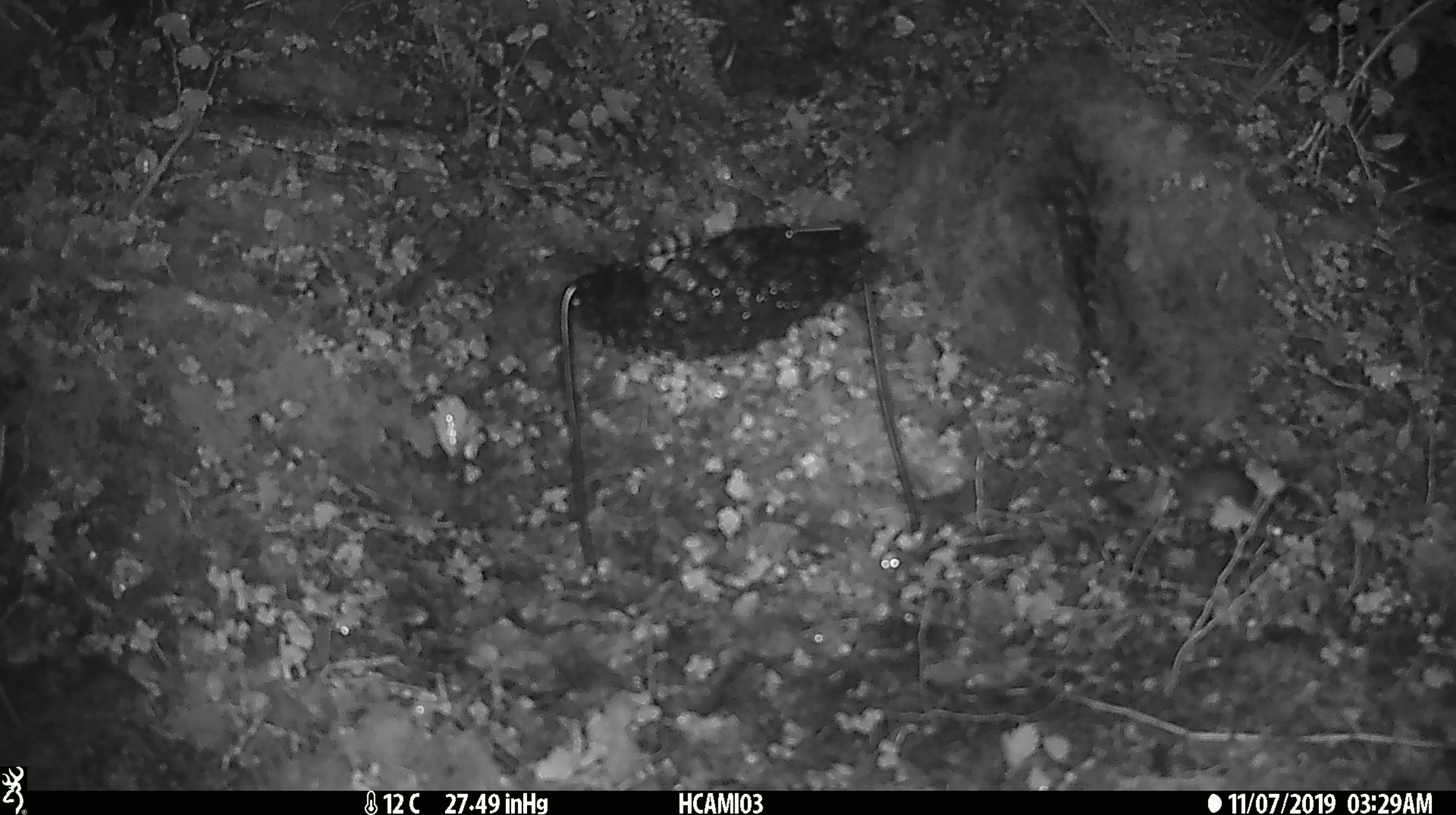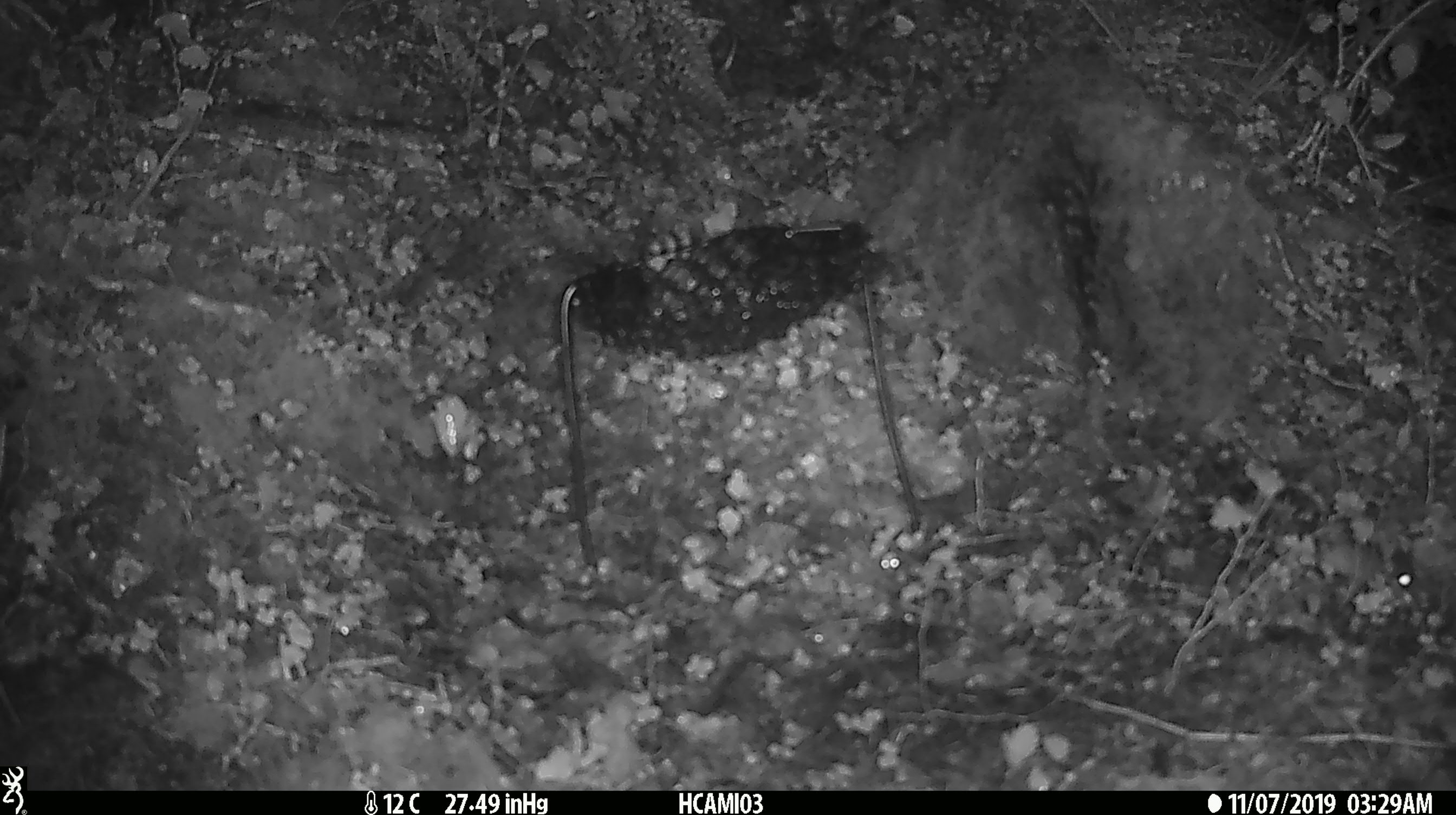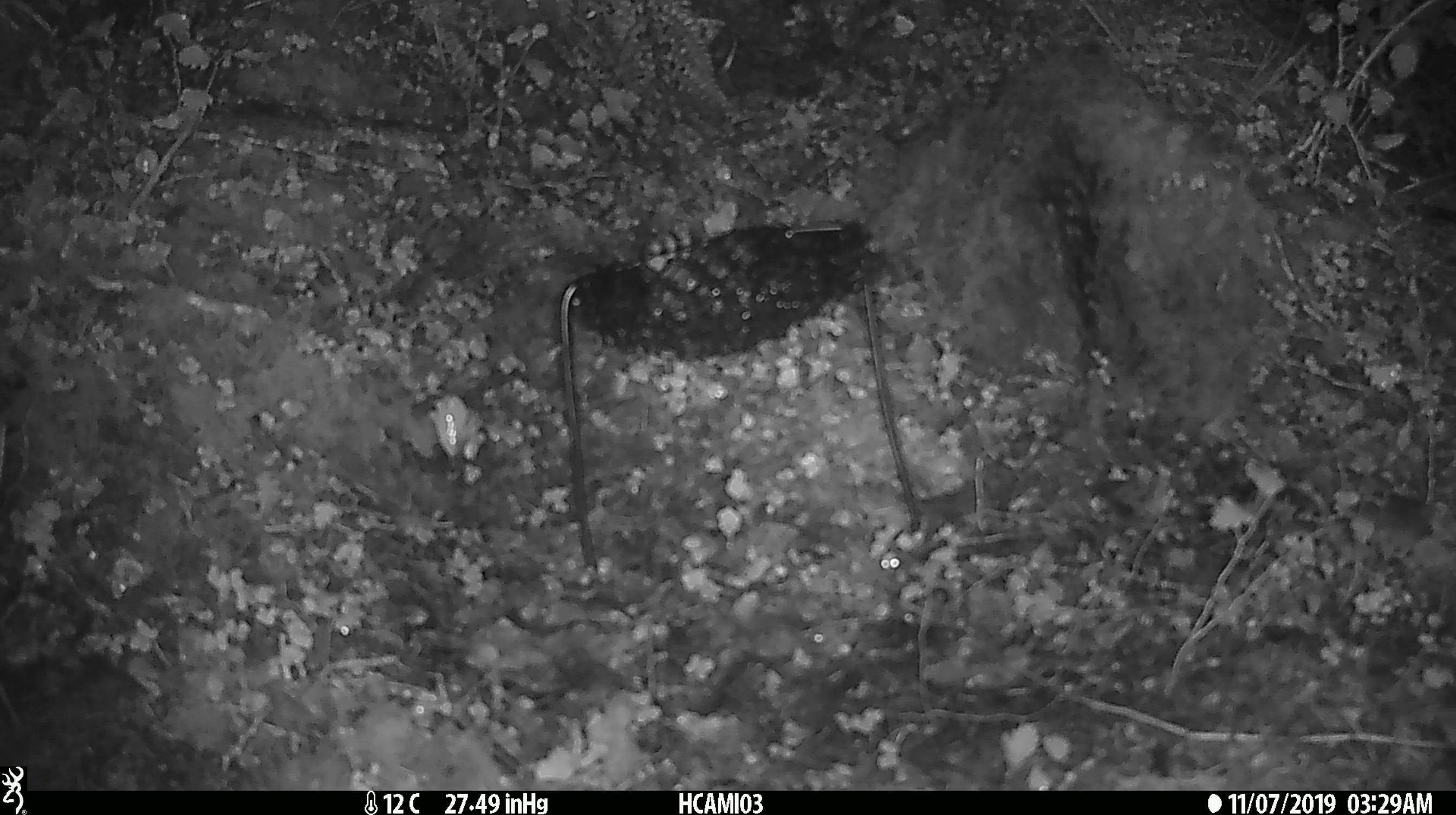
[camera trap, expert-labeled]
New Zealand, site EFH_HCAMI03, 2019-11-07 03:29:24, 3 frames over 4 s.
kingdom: Animalia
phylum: Chordata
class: Mammalia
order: Rodentia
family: Muridae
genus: Mus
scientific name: Mus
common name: mouse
Mouse (Mus).